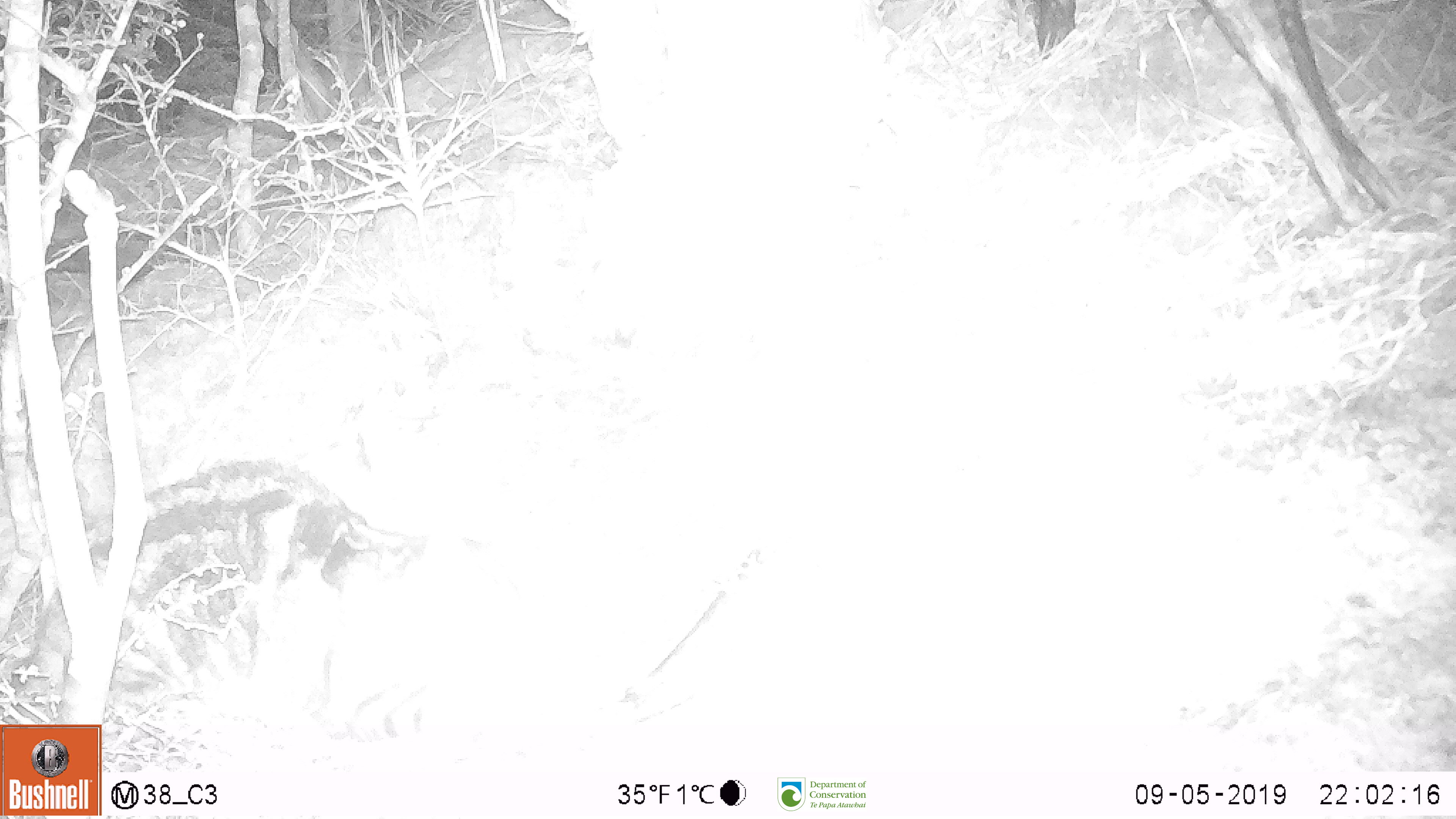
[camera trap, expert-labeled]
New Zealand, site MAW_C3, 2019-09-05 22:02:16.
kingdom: Animalia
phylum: Chordata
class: Mammalia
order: Carnivora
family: Felidae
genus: Felis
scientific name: Felis catus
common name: domestic cat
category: cat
Cat (domestic cat) (Felis catus).